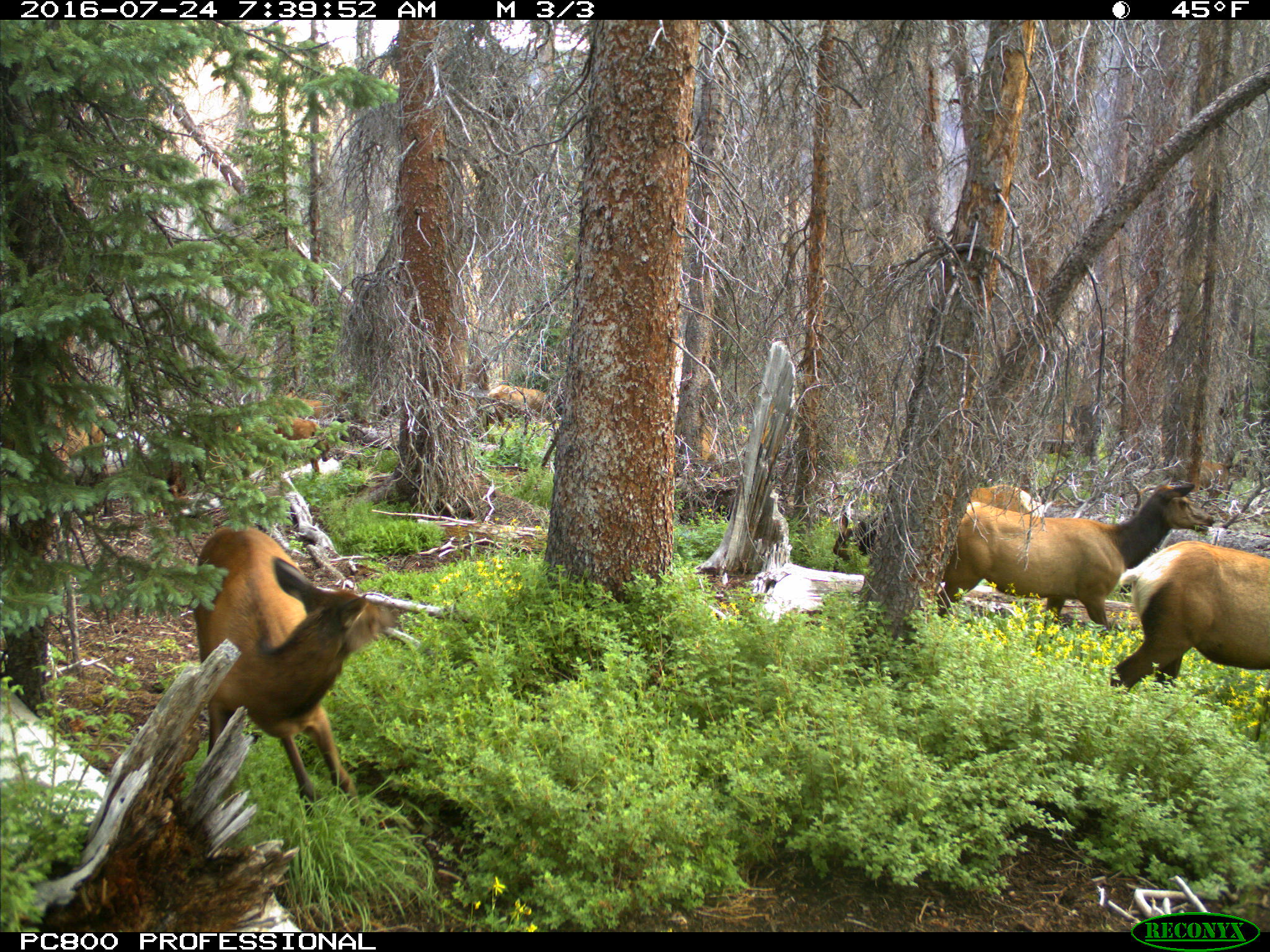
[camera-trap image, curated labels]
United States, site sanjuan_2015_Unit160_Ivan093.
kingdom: Animalia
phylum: Chordata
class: Mammalia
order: Artiodactyla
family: Cervidae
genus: Cervus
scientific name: Cervus elaphus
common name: red deer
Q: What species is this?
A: Cervus elaphus (red deer).